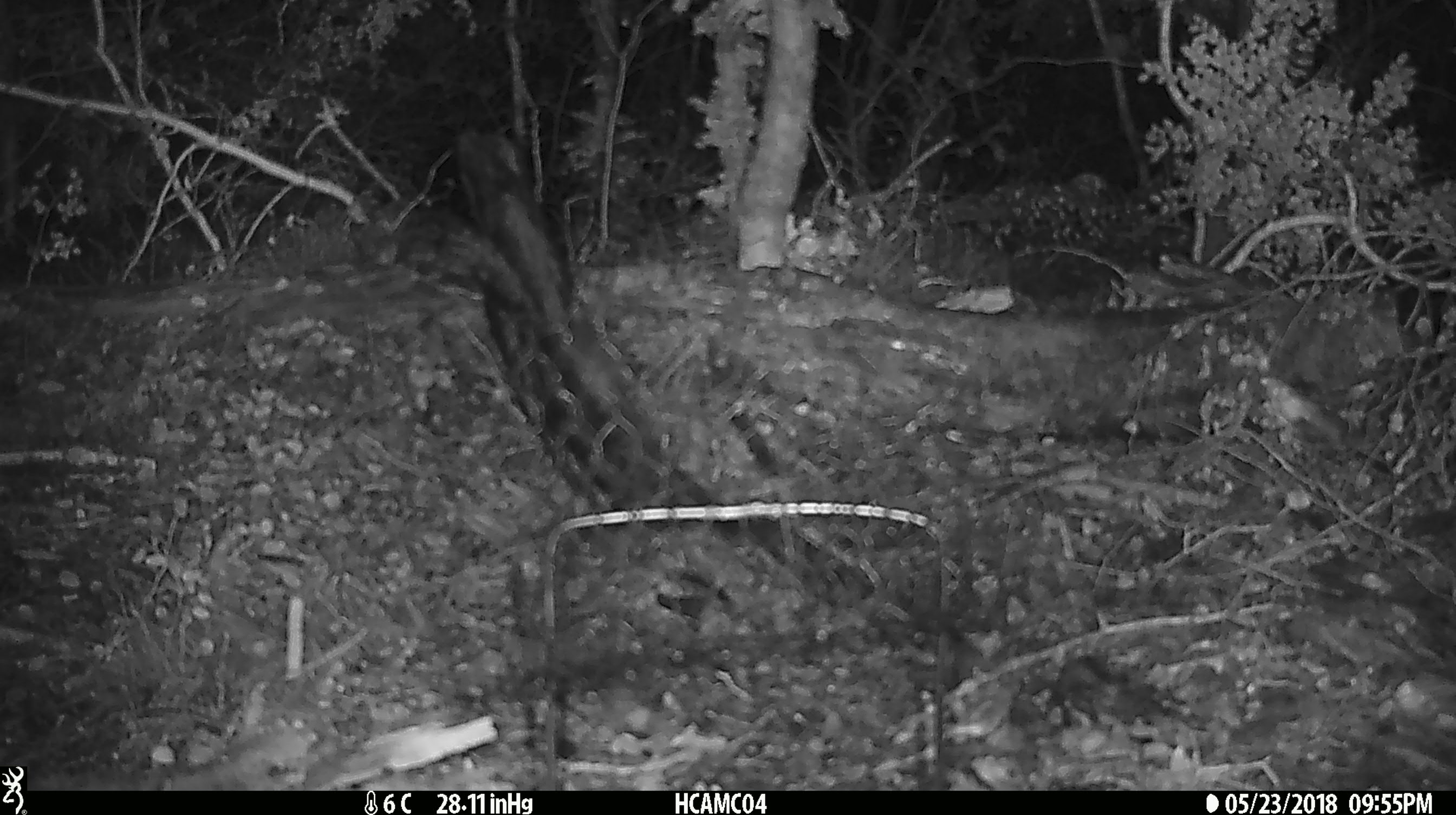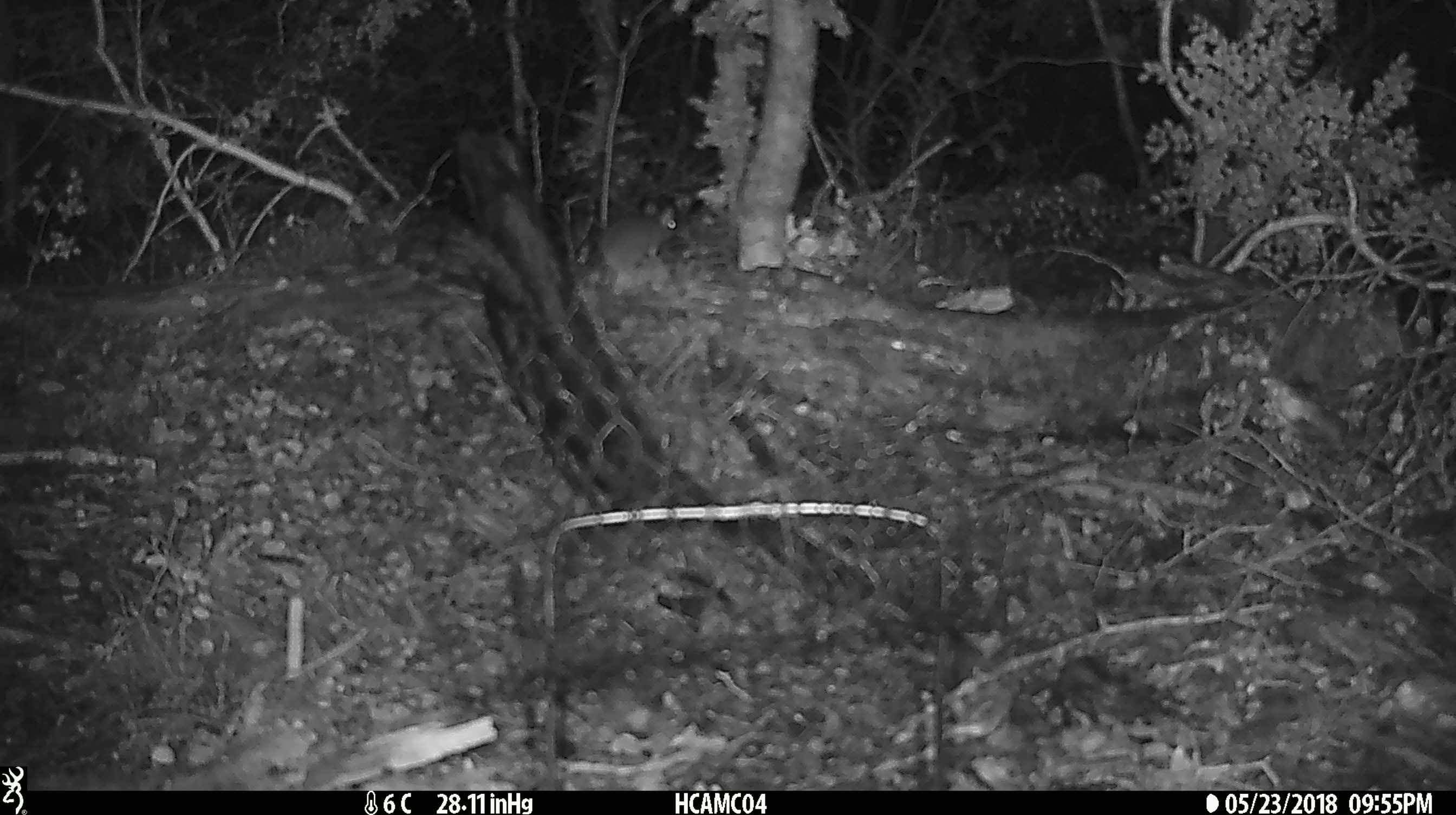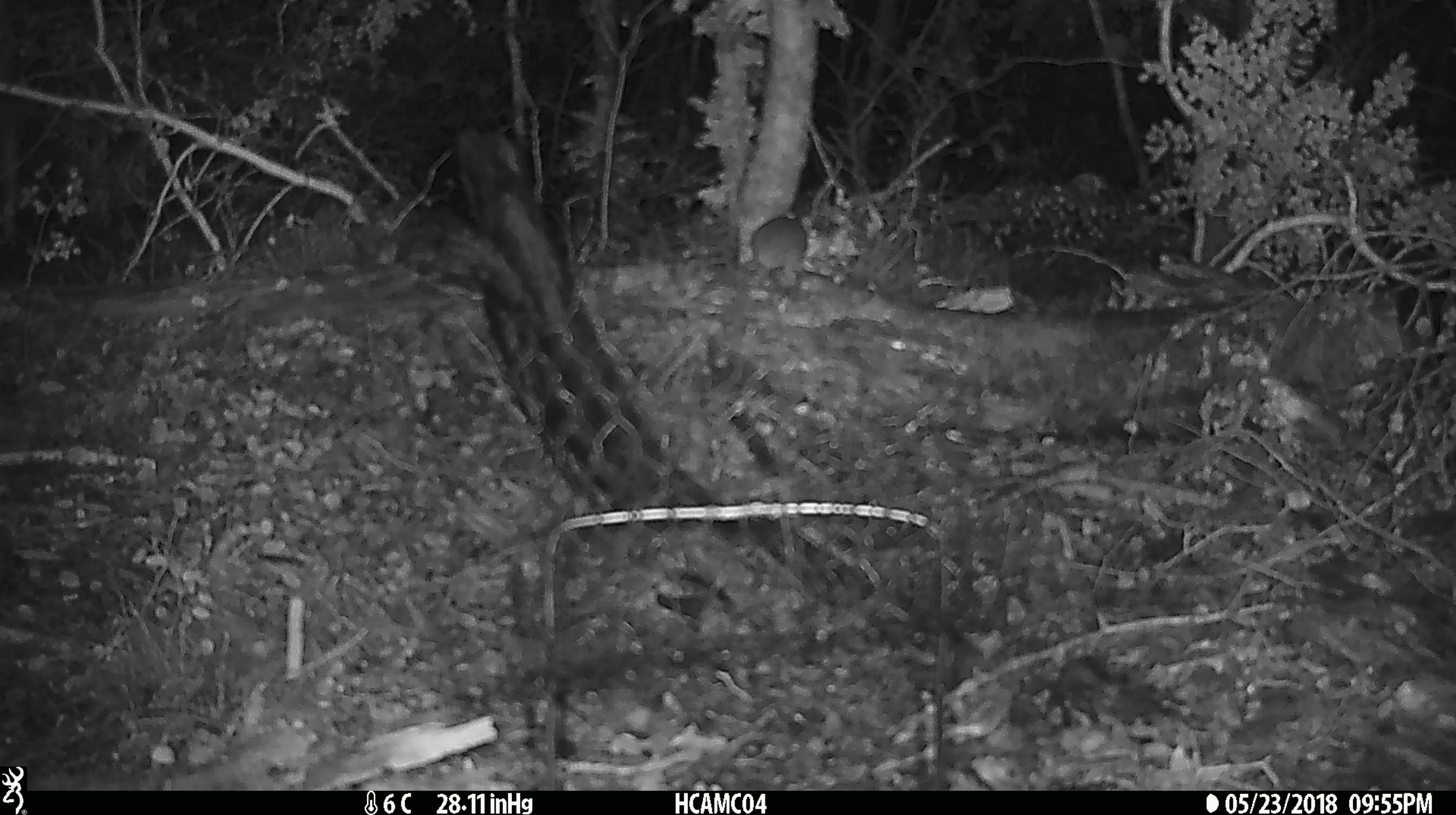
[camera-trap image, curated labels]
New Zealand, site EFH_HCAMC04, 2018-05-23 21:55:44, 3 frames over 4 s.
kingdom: Animalia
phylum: Chordata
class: Mammalia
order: Rodentia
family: Muridae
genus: Mus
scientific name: Mus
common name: mouse